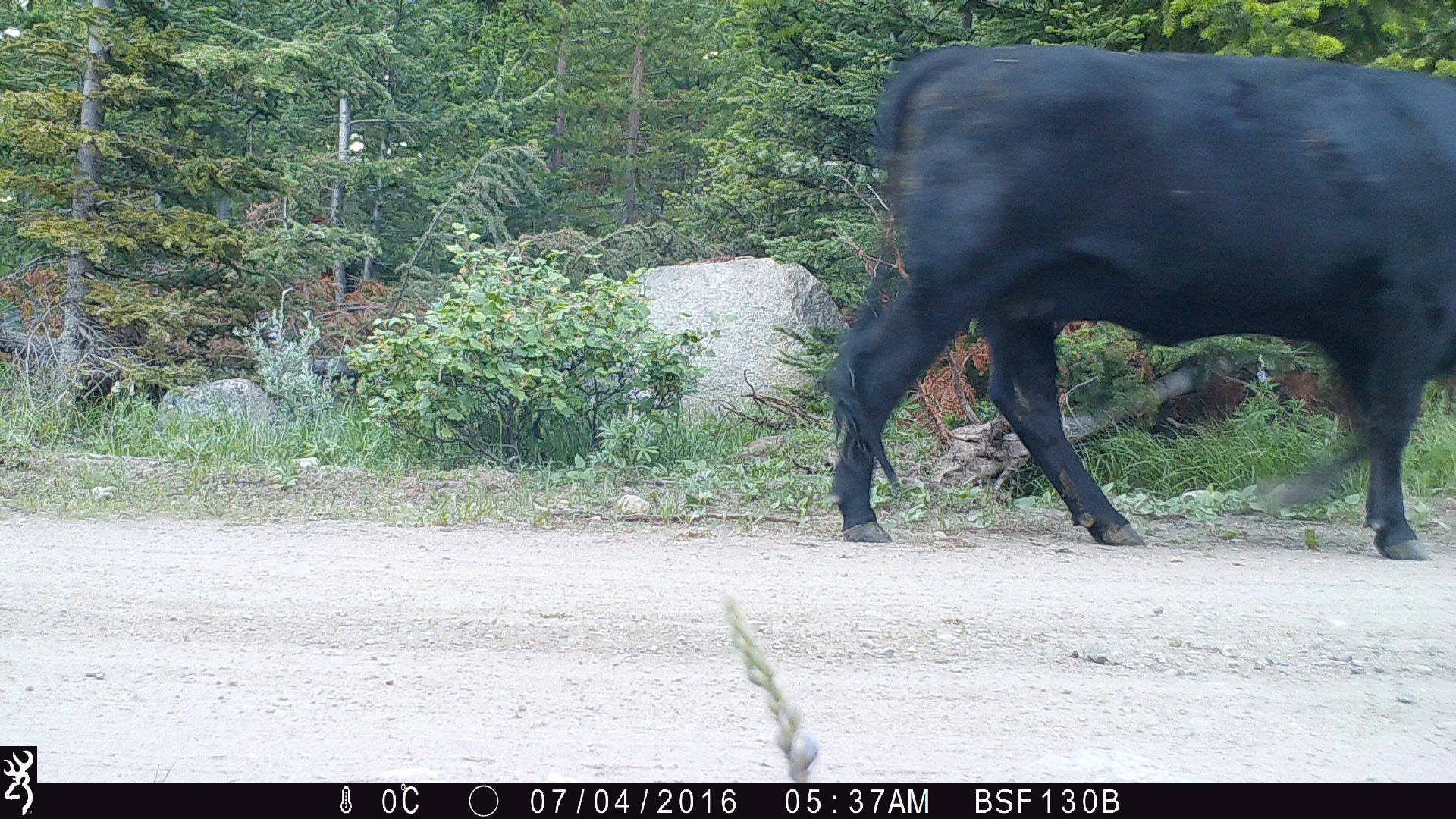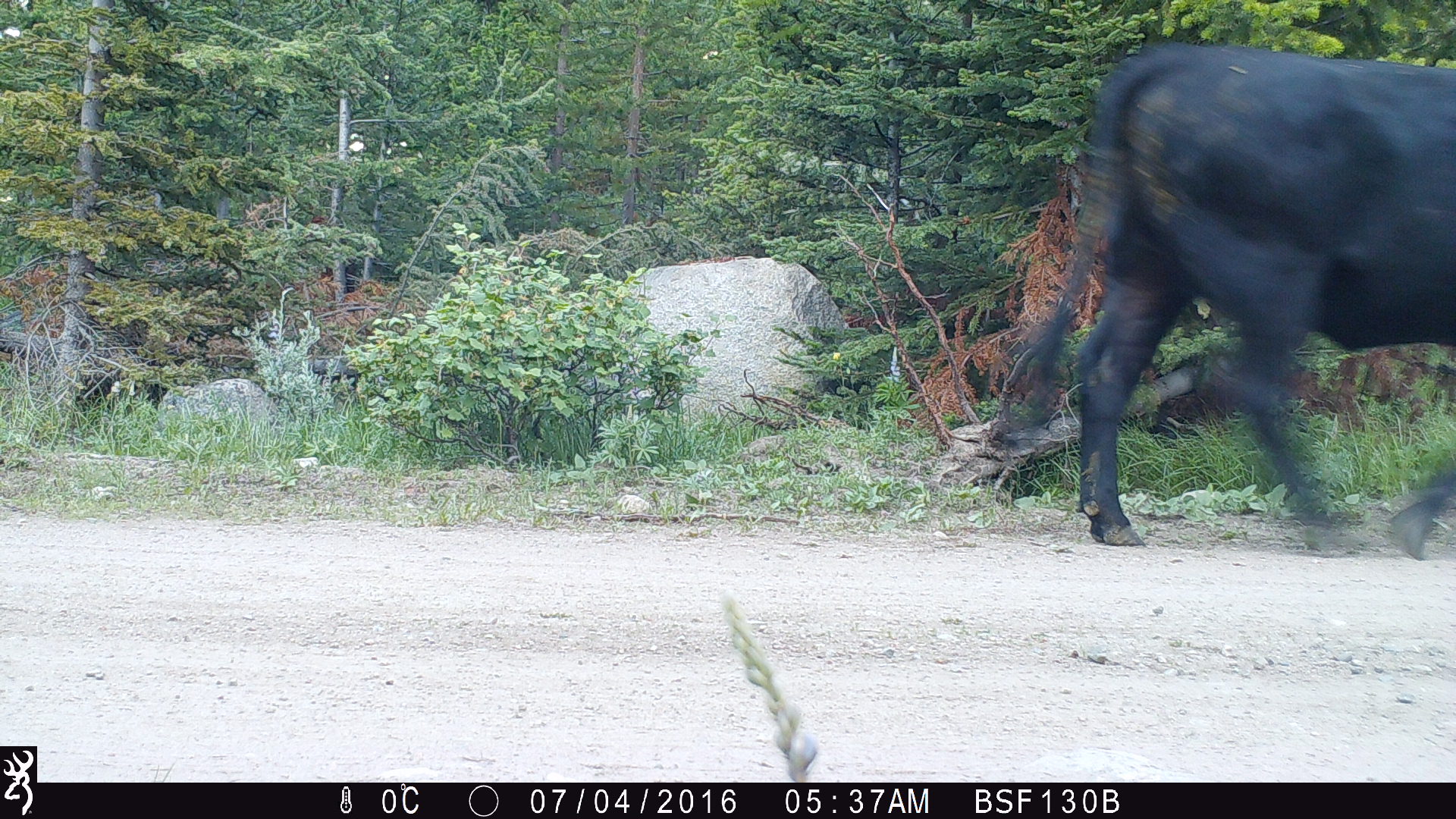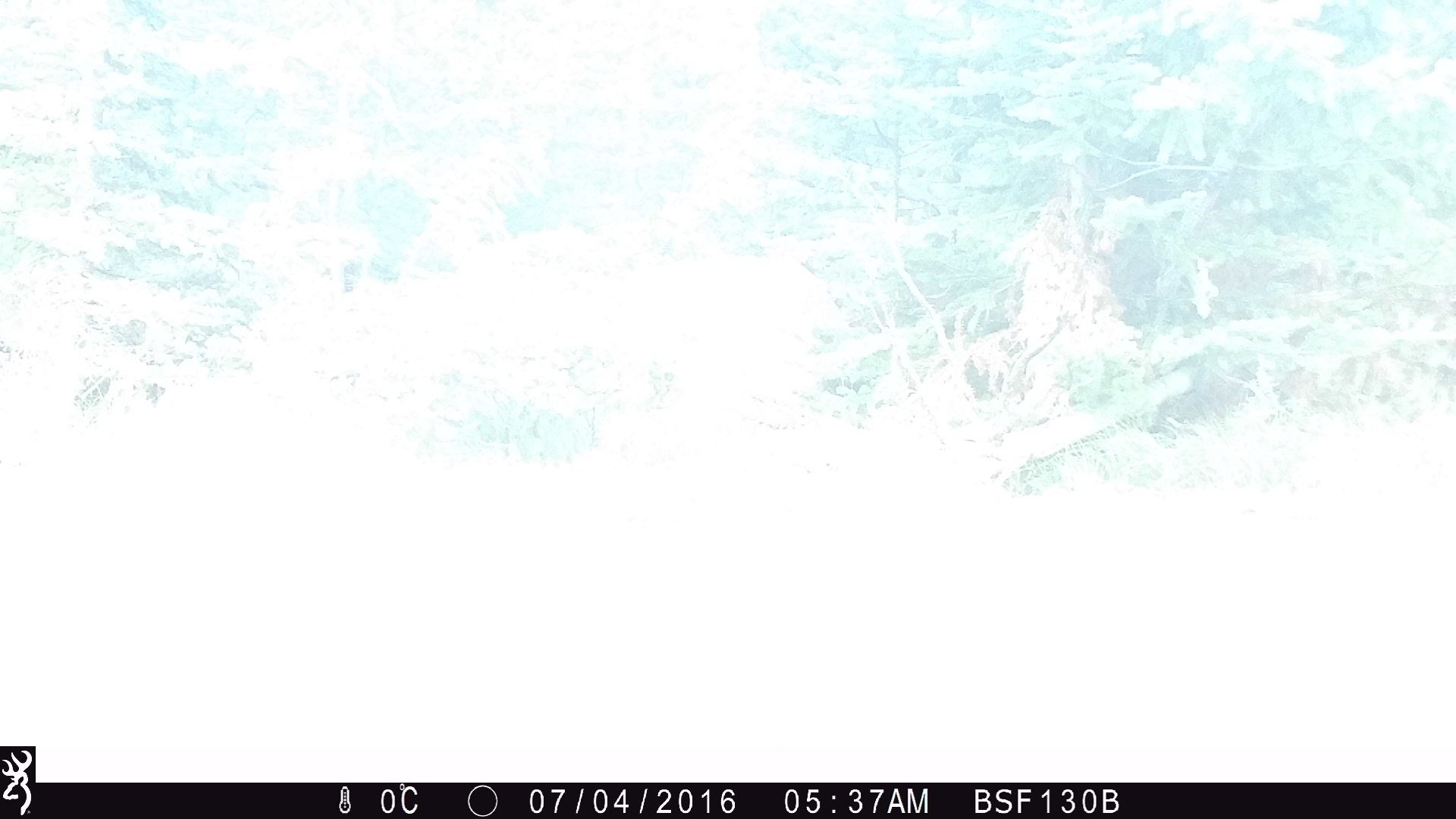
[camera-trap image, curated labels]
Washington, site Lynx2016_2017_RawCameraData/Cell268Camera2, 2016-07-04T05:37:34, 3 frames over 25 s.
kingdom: Animalia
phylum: Chordata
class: Mammalia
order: Artiodactyla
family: Bovidae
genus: Bos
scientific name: Bos taurus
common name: domestic cattle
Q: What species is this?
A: Domestic cattle (Bos taurus).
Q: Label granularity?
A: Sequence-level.